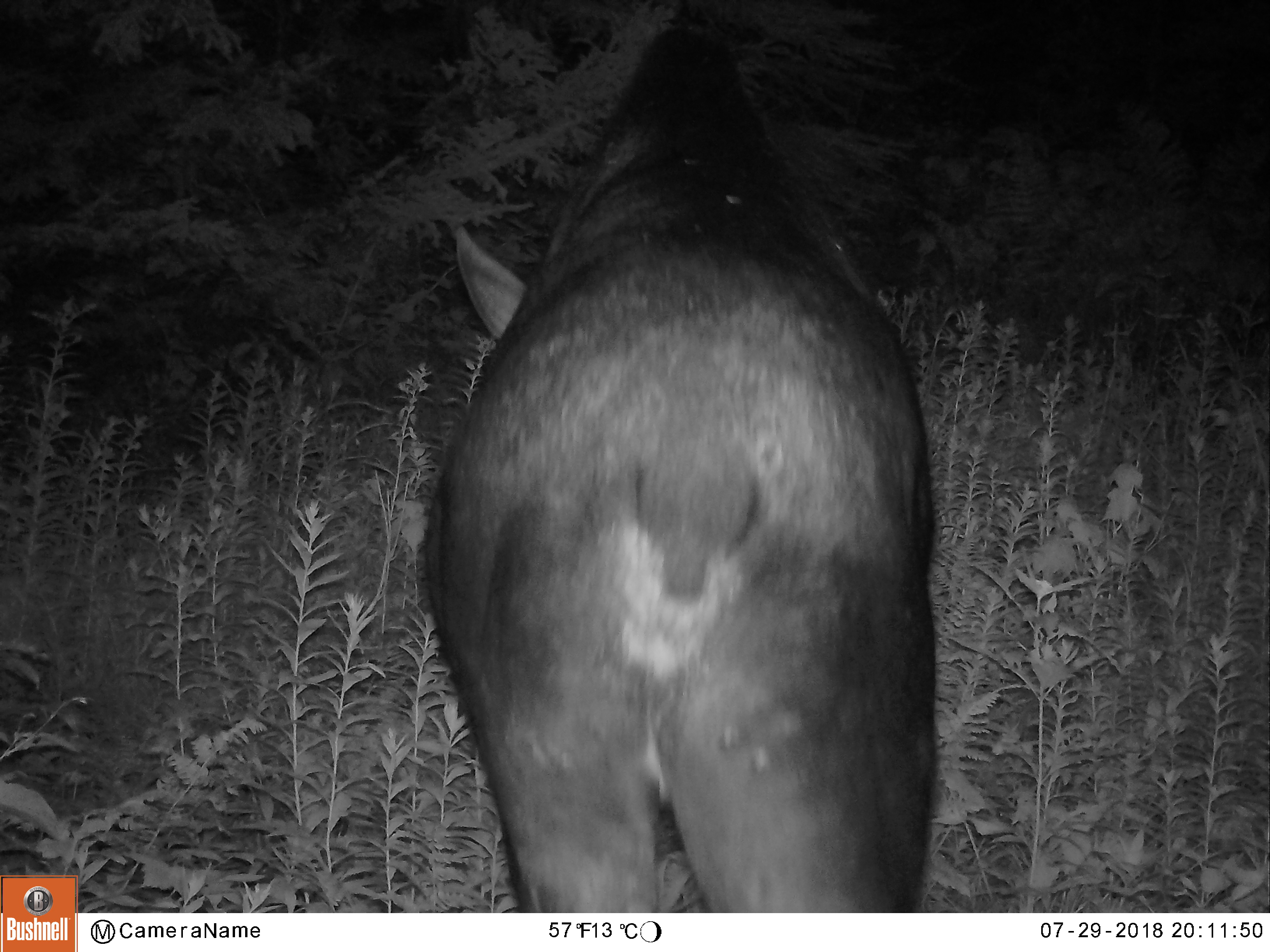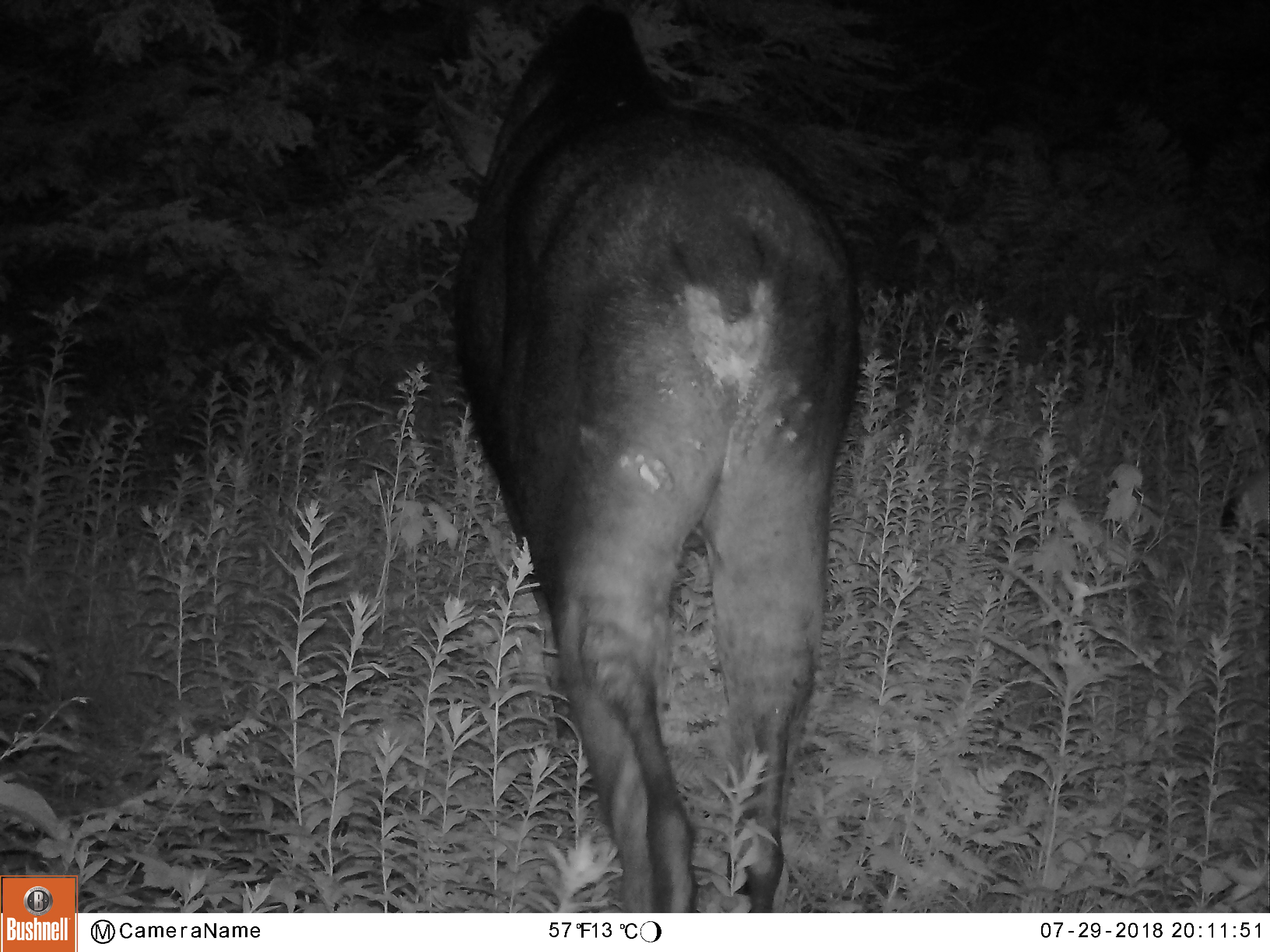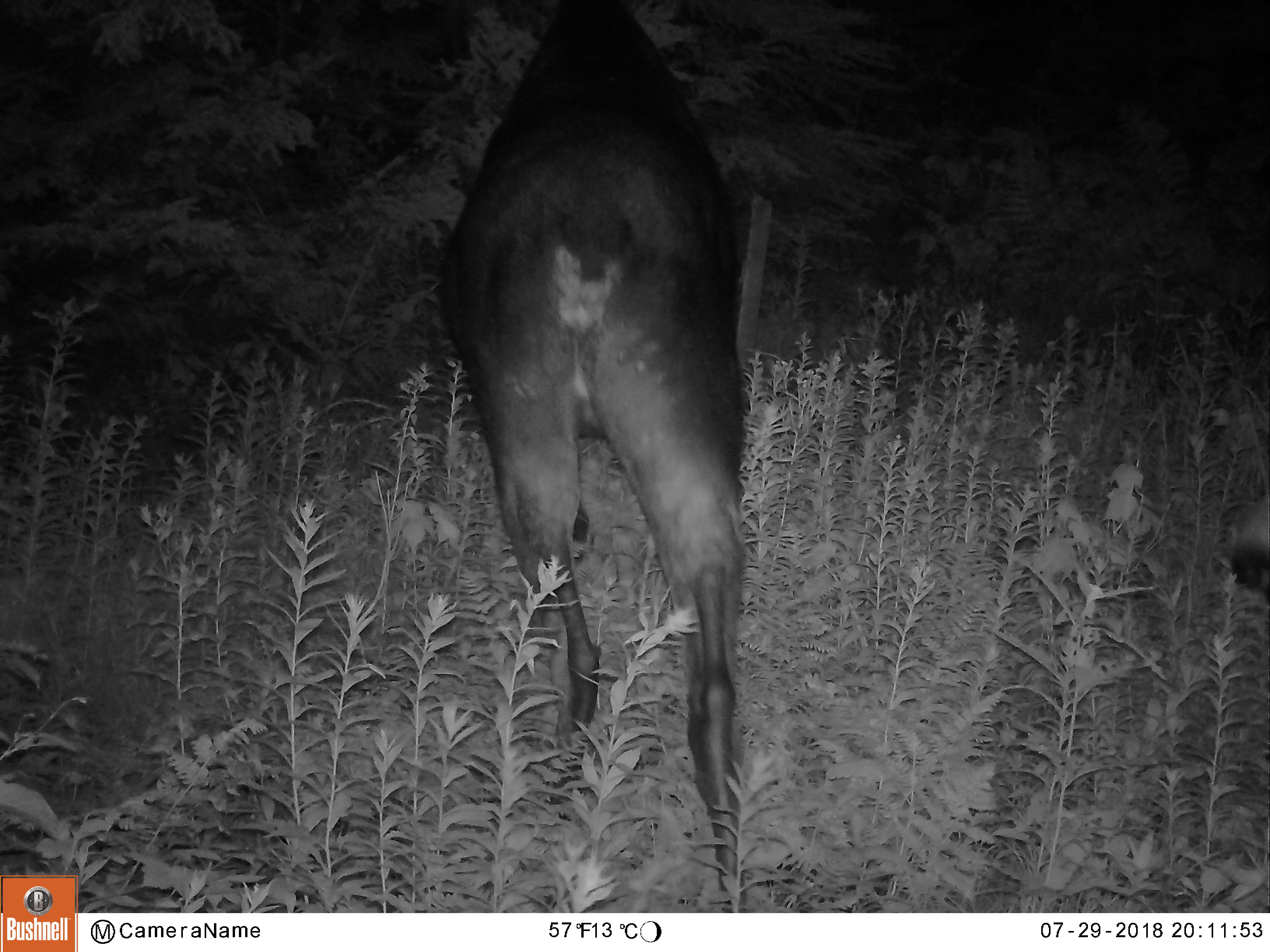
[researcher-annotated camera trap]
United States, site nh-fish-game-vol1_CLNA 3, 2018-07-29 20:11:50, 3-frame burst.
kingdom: Animalia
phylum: Chordata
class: Mammalia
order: Artiodactyla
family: Cervidae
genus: Alces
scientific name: Alces alces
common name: moose